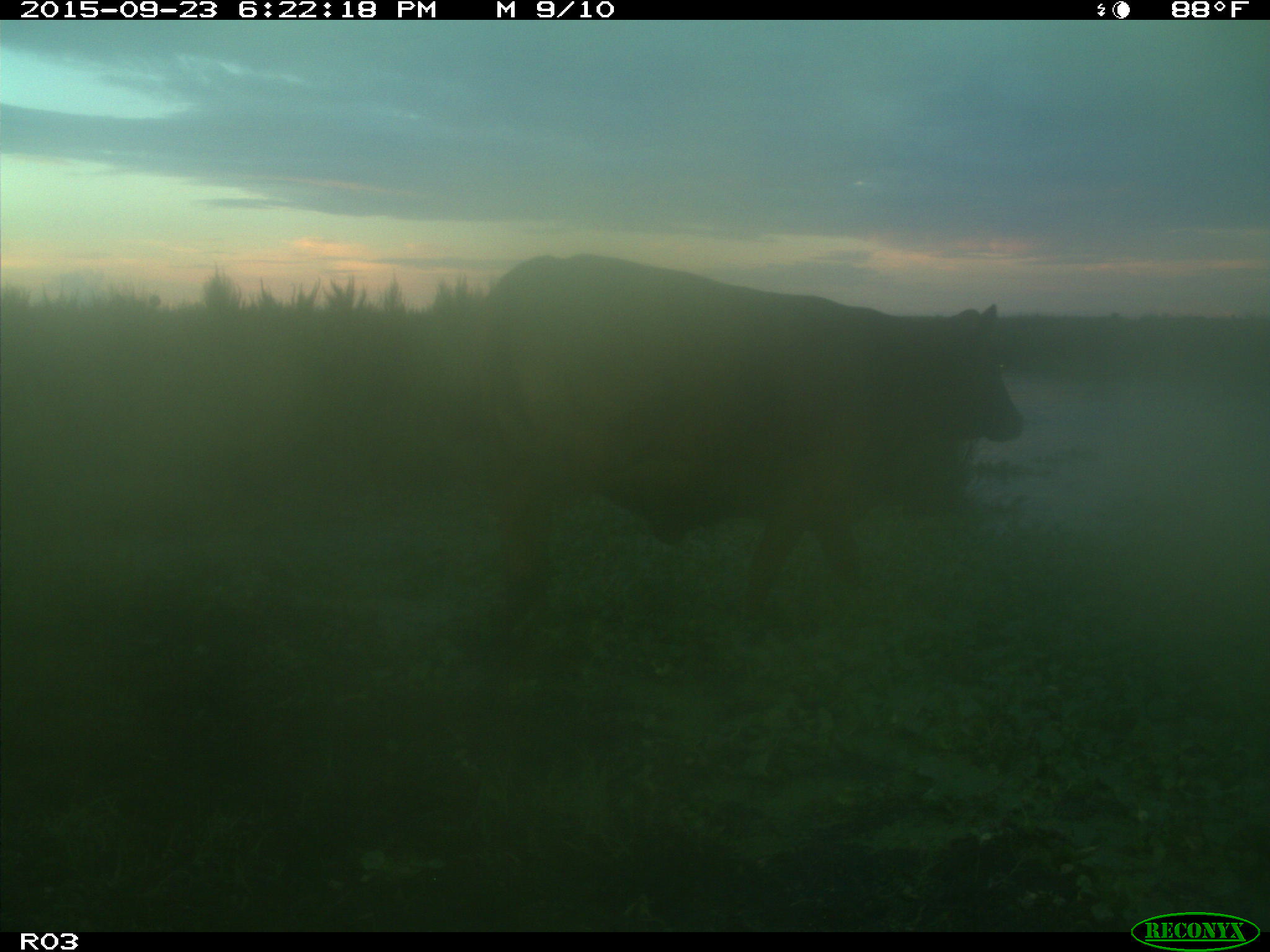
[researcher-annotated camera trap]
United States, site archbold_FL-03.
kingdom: Animalia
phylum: Chordata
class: Mammalia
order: Artiodactyla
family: Bovidae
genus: Bos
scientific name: Bos taurus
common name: domestic cow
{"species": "Bos taurus (domestic cow)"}